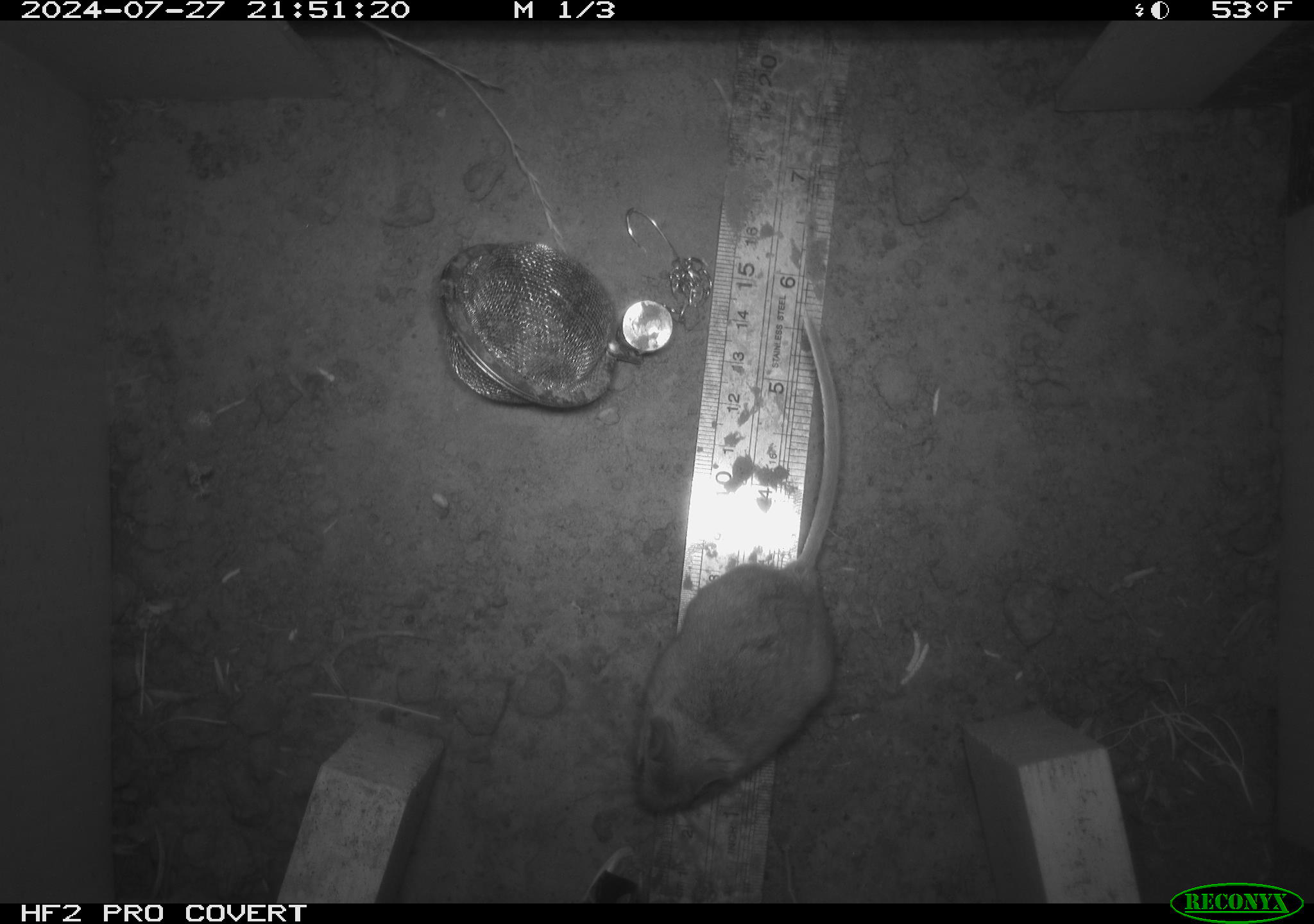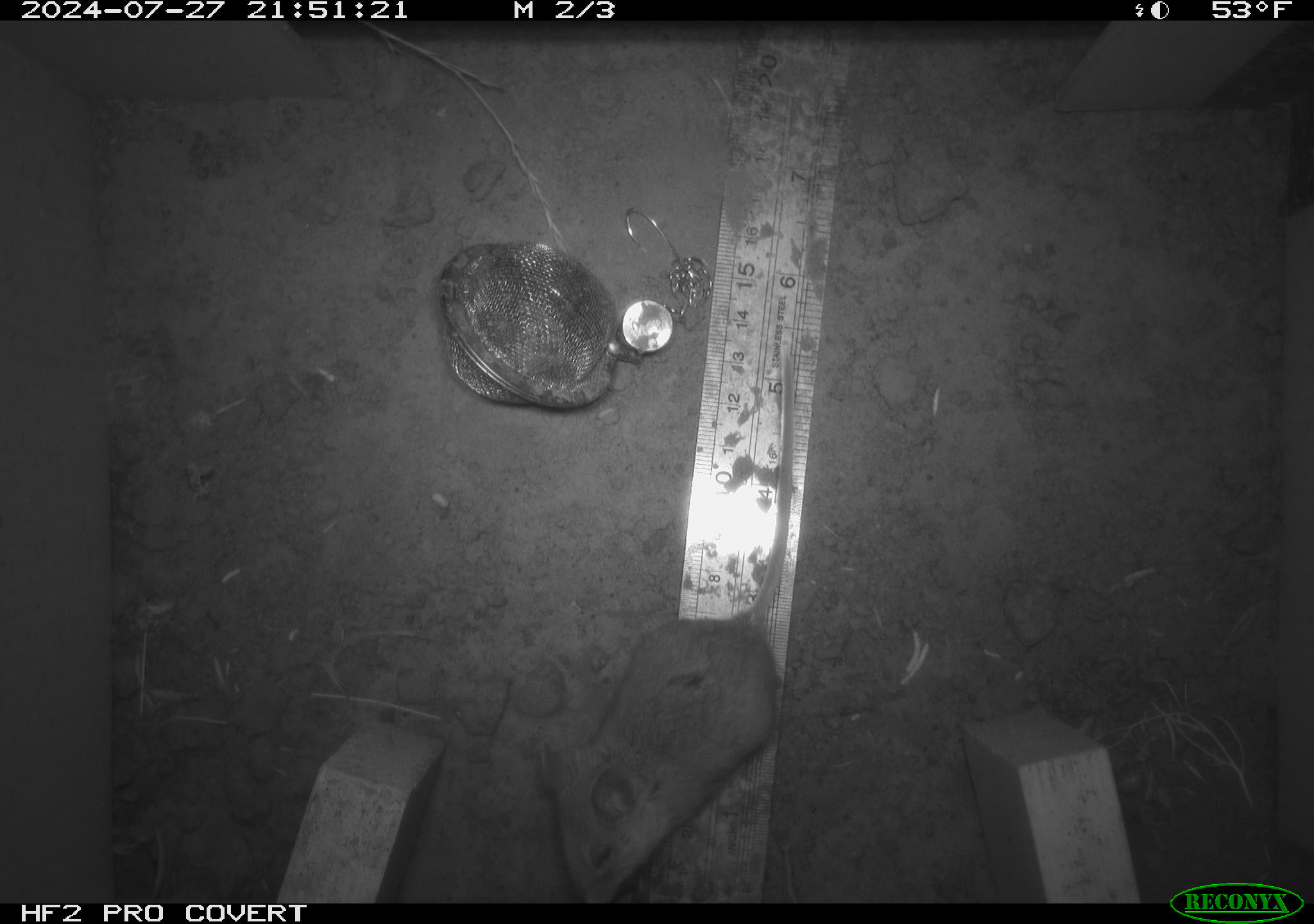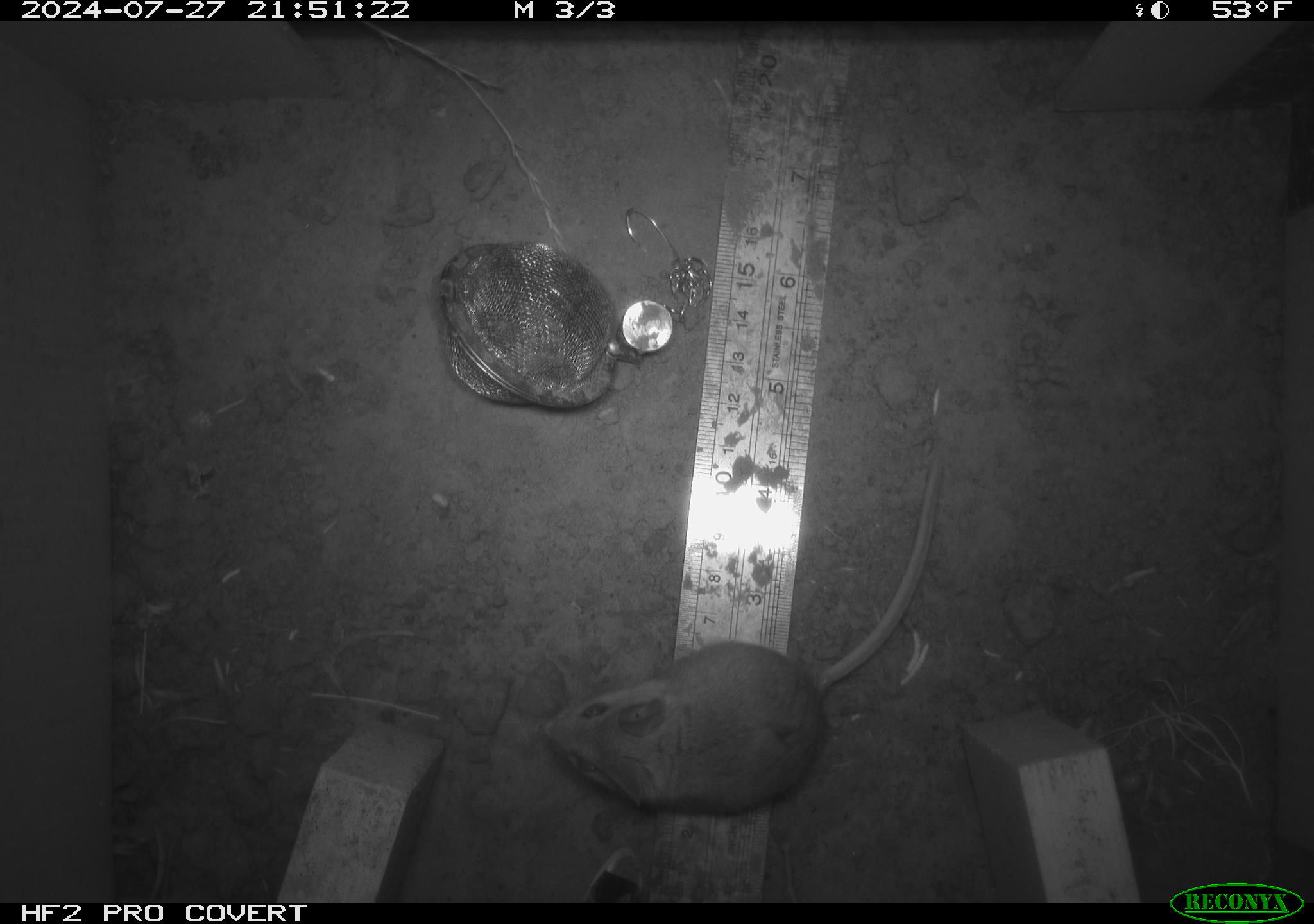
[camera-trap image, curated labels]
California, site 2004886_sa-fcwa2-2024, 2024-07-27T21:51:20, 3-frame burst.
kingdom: Animalia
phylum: Chordata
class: Mammalia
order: Rodentia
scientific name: Rodentia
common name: mouse species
Mouse species (Rodentia).